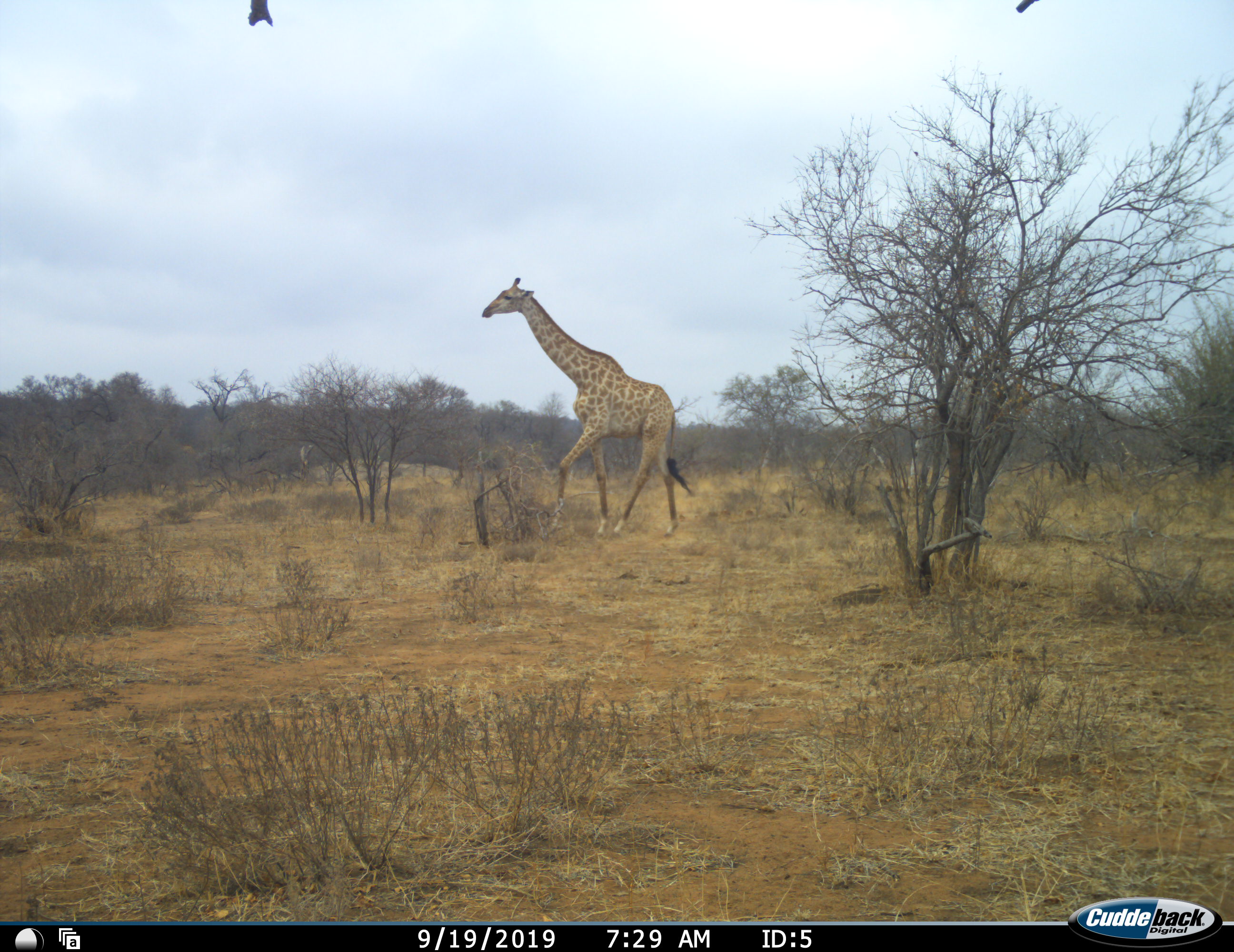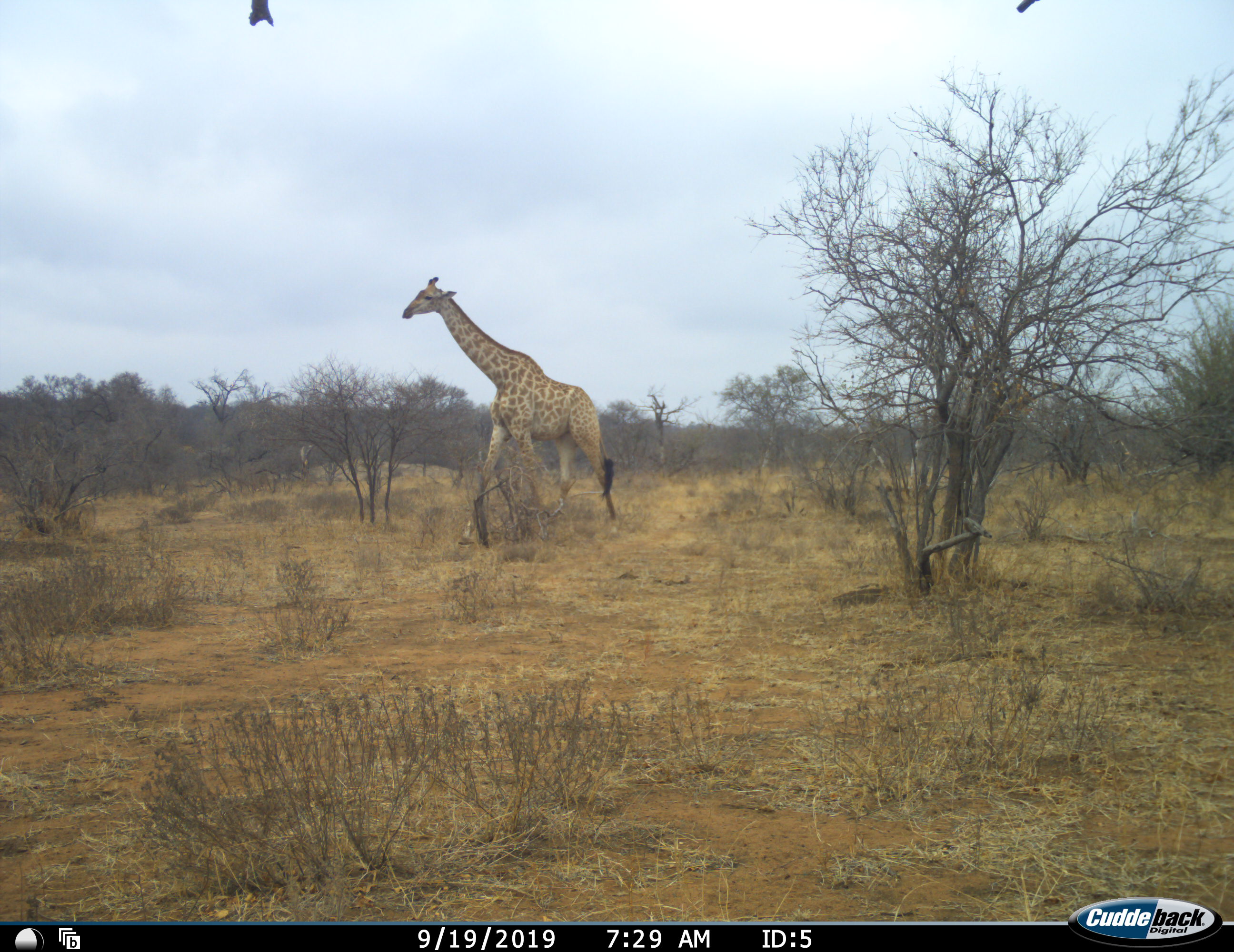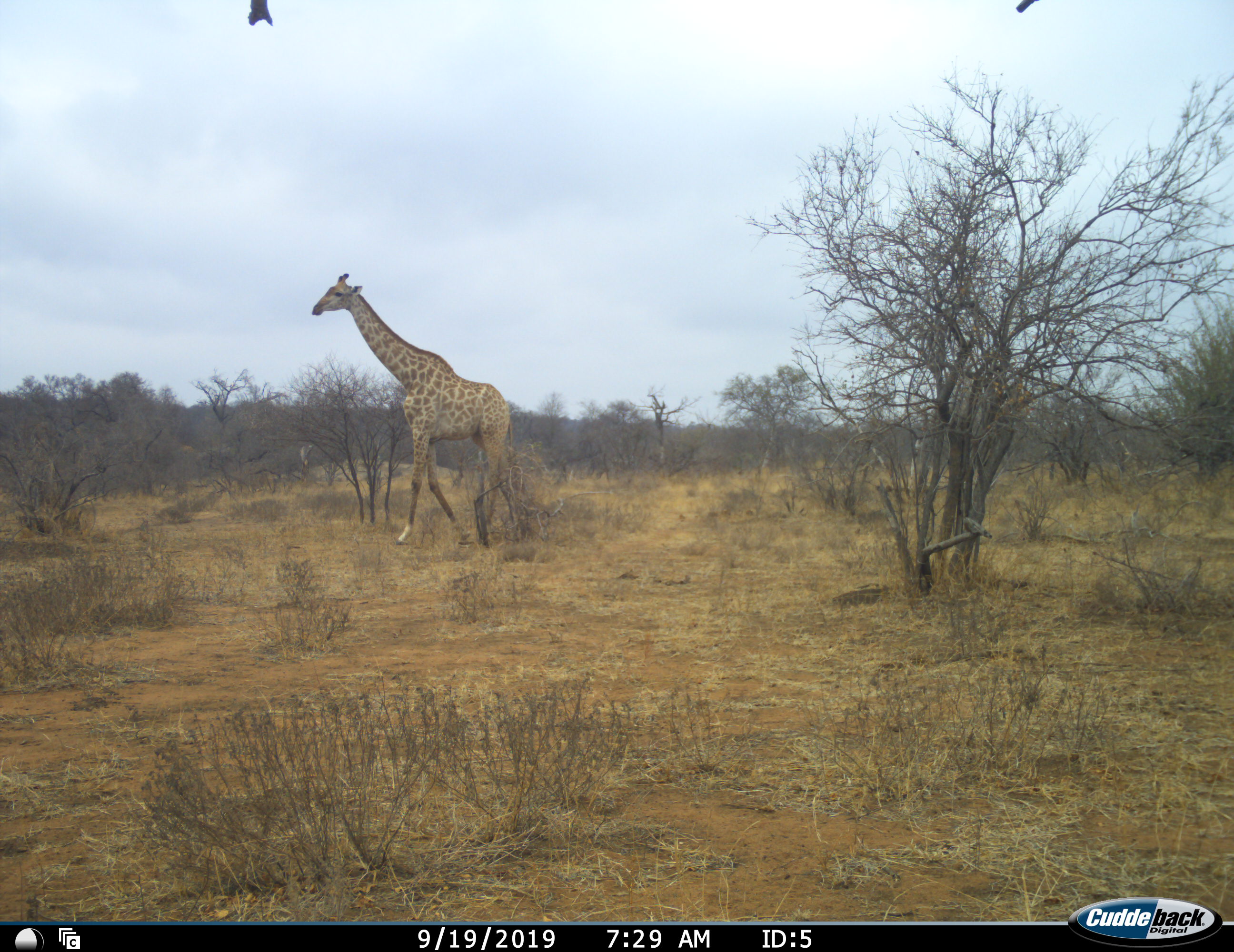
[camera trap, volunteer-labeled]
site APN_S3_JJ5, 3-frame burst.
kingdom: Animalia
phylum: Chordata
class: Mammalia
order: Artiodactyla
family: Giraffidae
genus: Giraffa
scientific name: Giraffa camelopardalis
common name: giraffe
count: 1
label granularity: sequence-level